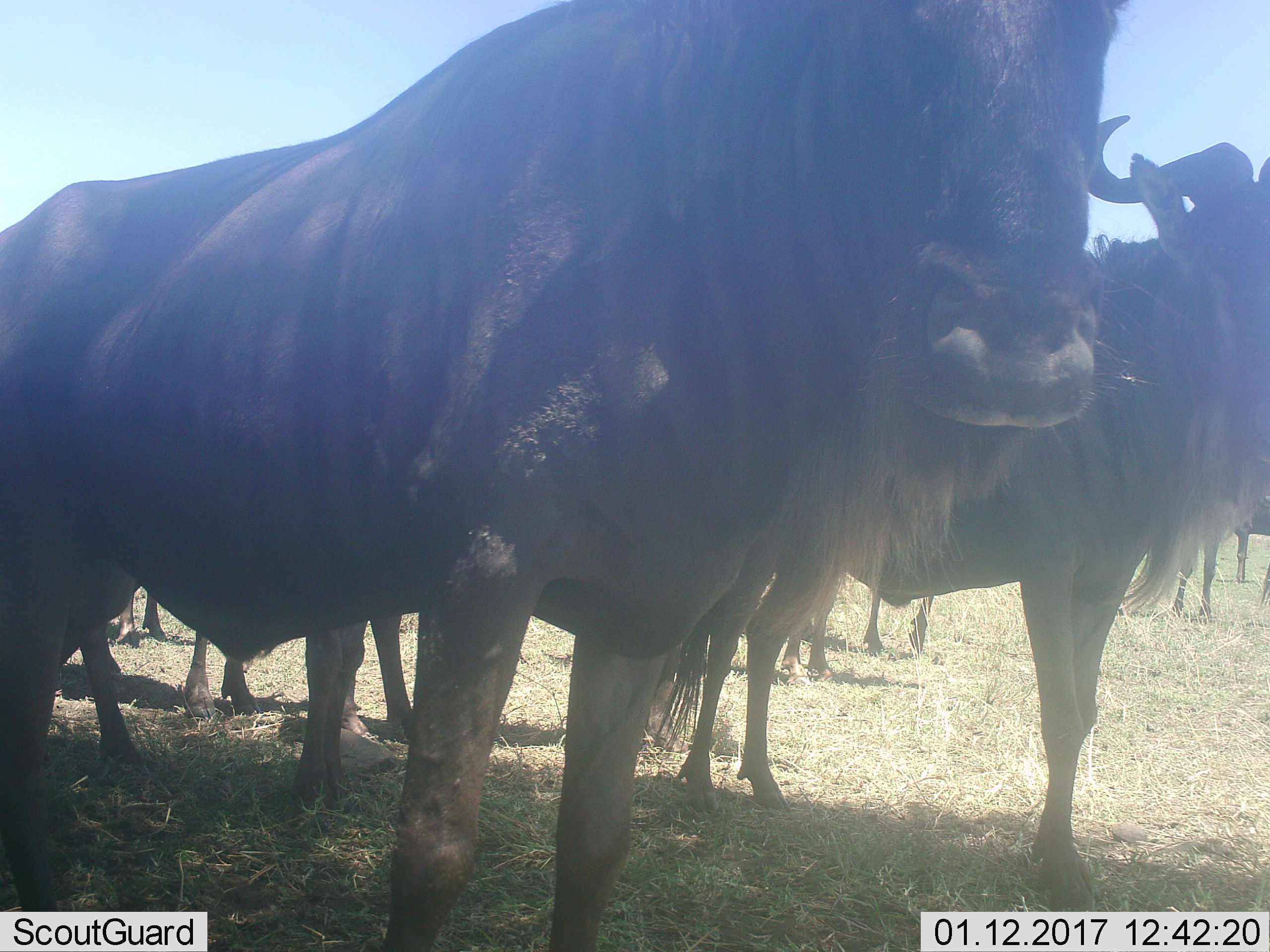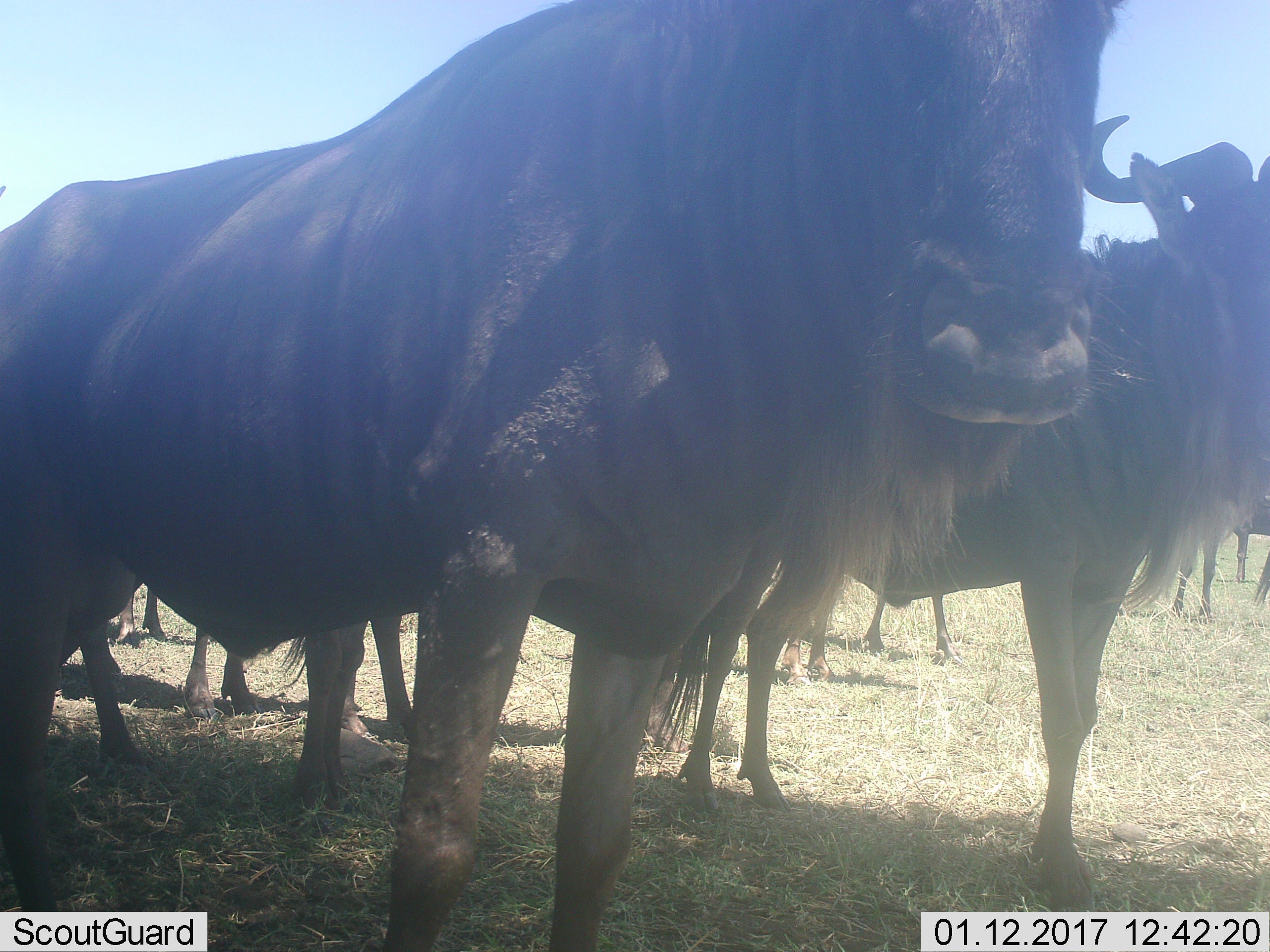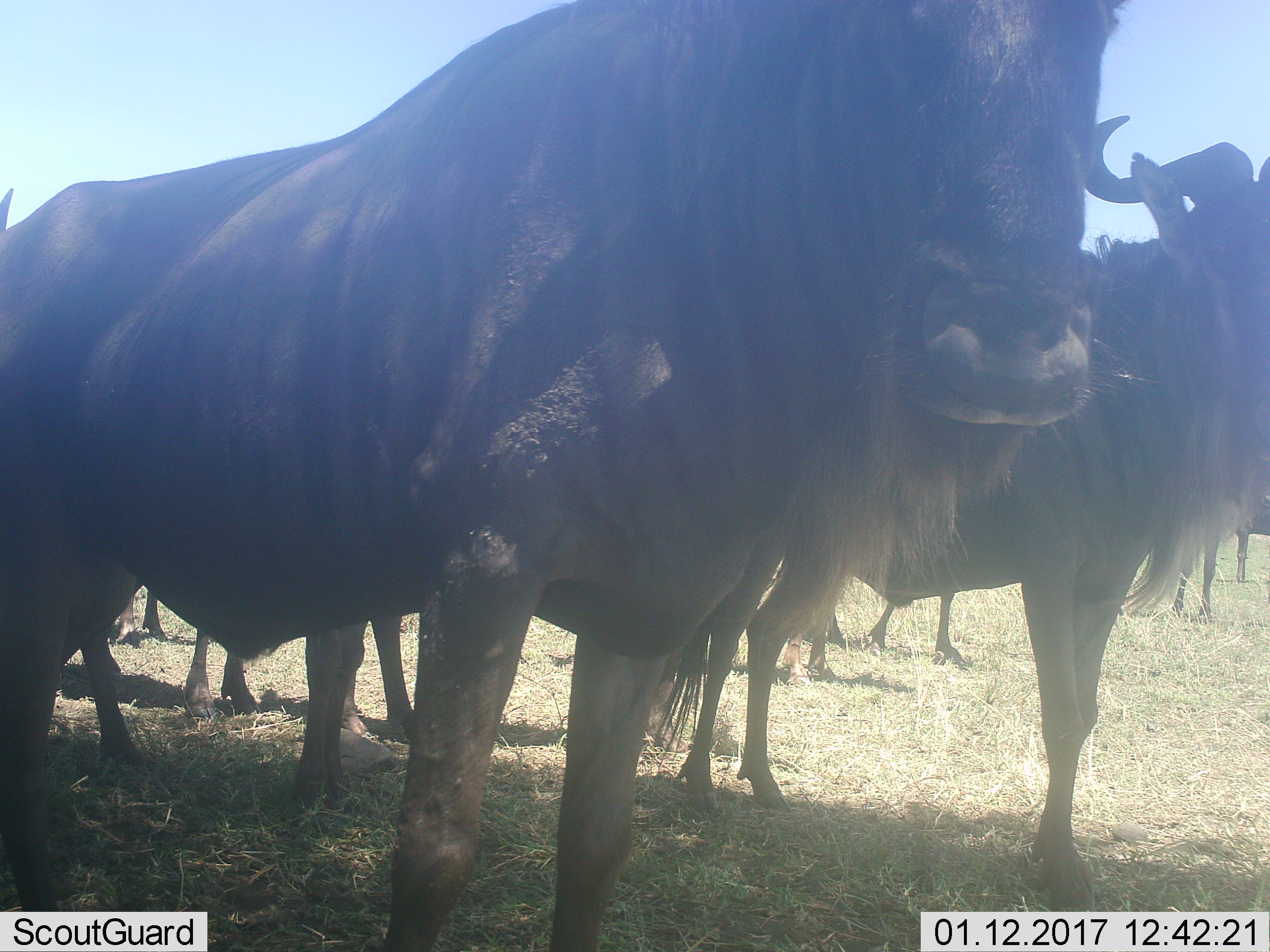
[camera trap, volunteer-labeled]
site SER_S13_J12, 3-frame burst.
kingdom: Animalia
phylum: Chordata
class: Mammalia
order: Artiodactyla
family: Bovidae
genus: Connochaetes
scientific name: Connochaetes taurinus taurinus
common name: blue wildebeest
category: wildebeestblue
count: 5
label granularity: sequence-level